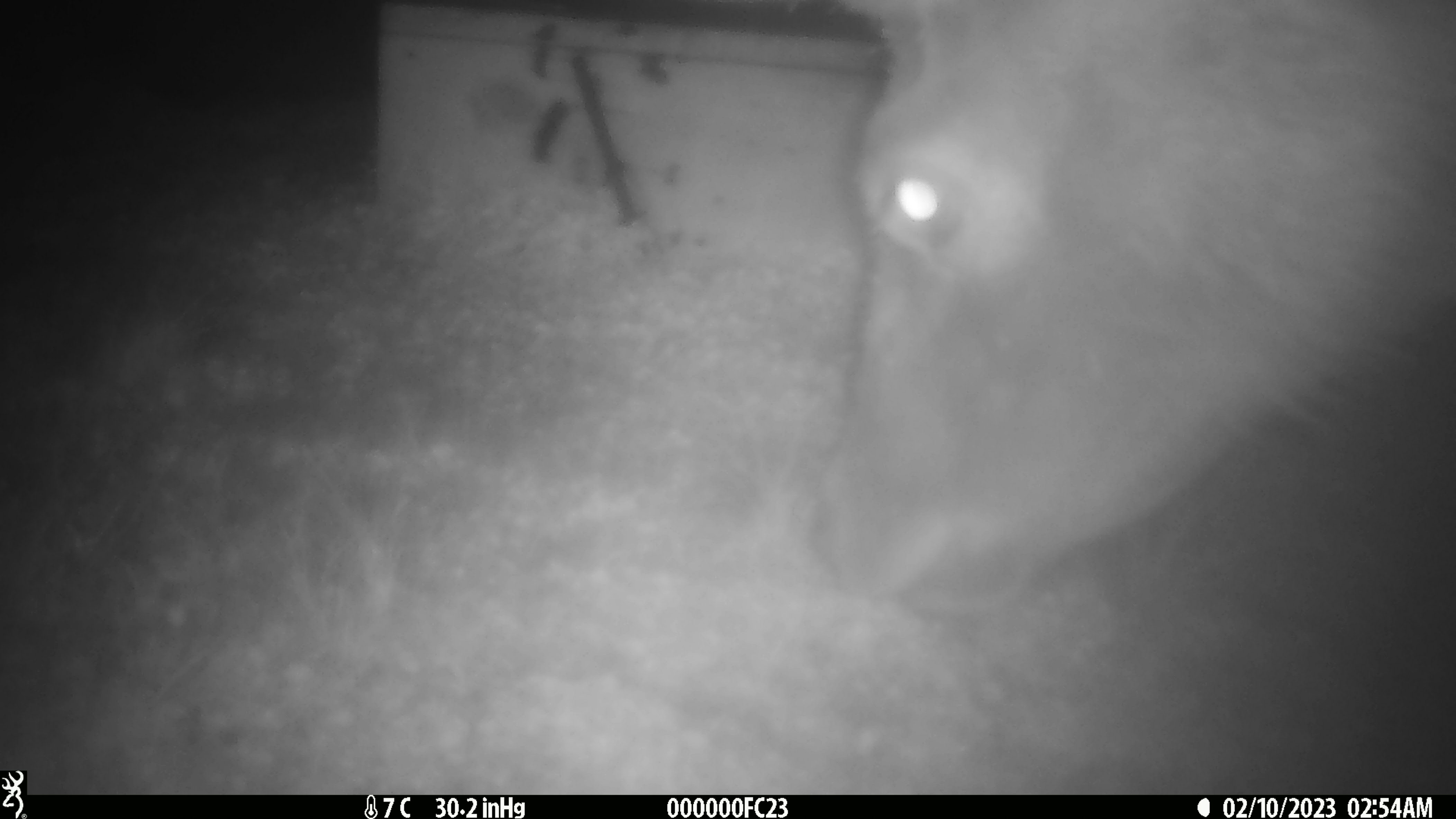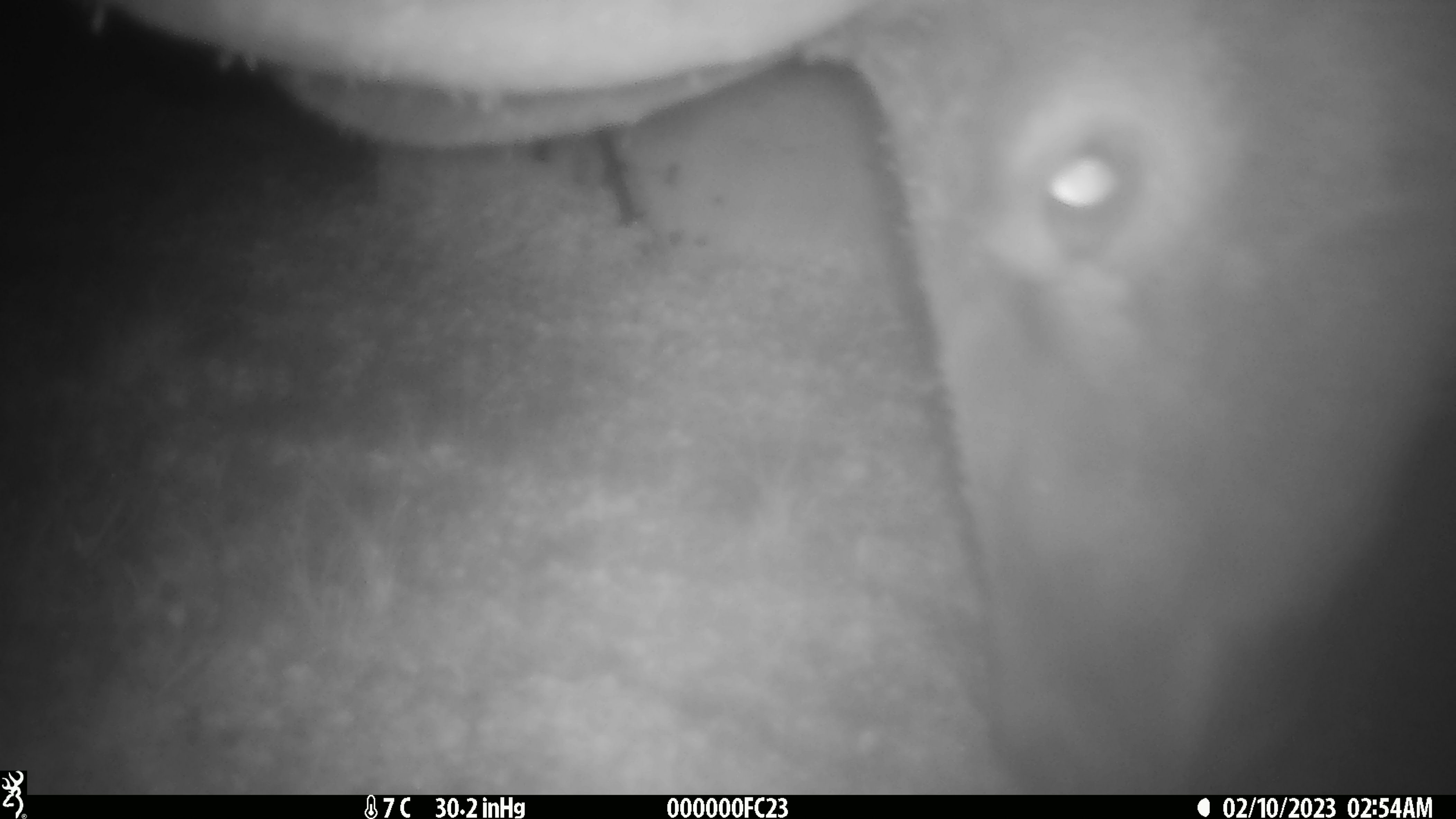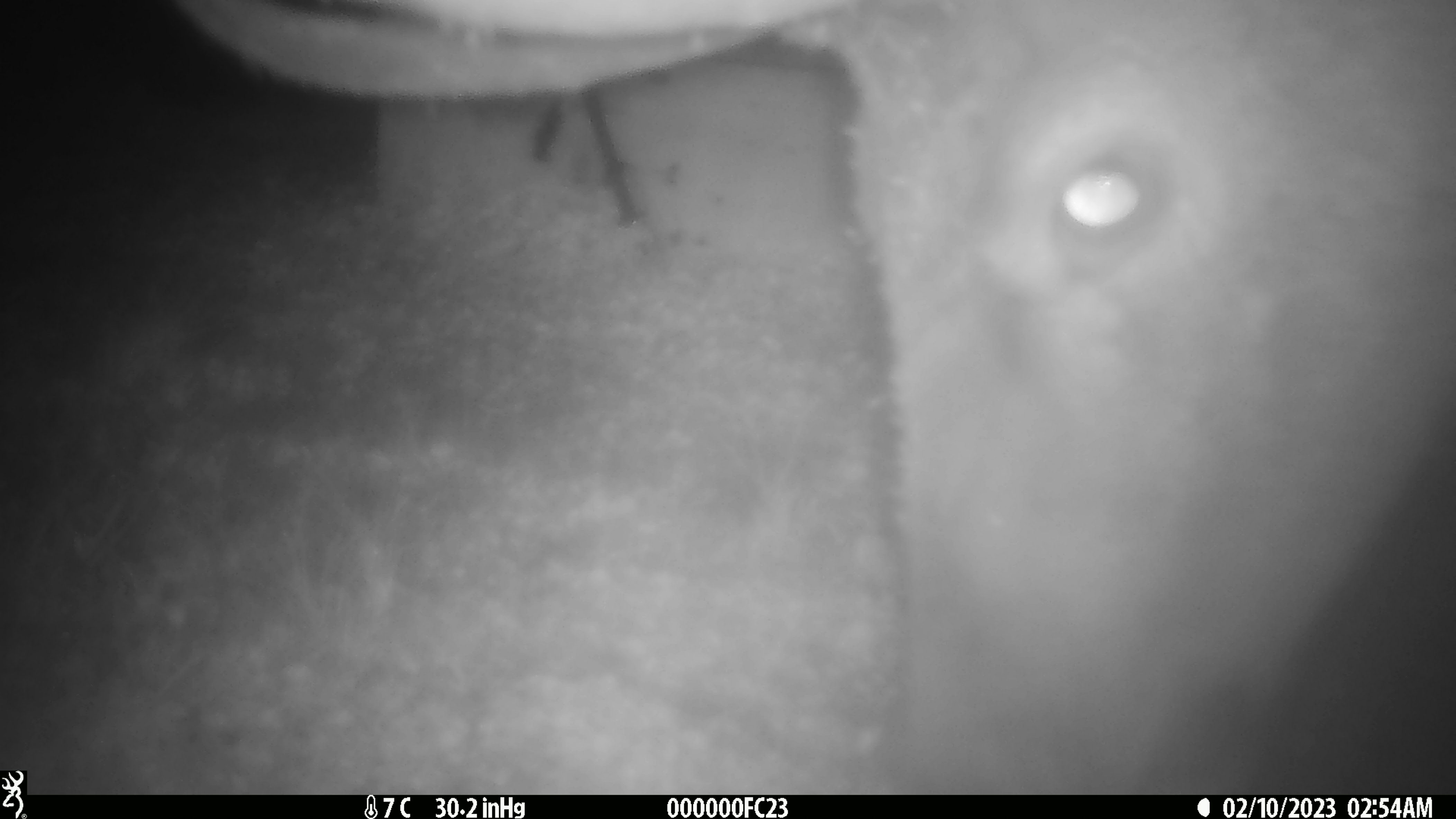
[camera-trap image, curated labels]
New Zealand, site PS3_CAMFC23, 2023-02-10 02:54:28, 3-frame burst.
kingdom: Animalia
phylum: Chordata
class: Mammalia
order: Artiodactyla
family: Cervidae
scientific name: Cervidae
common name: deer